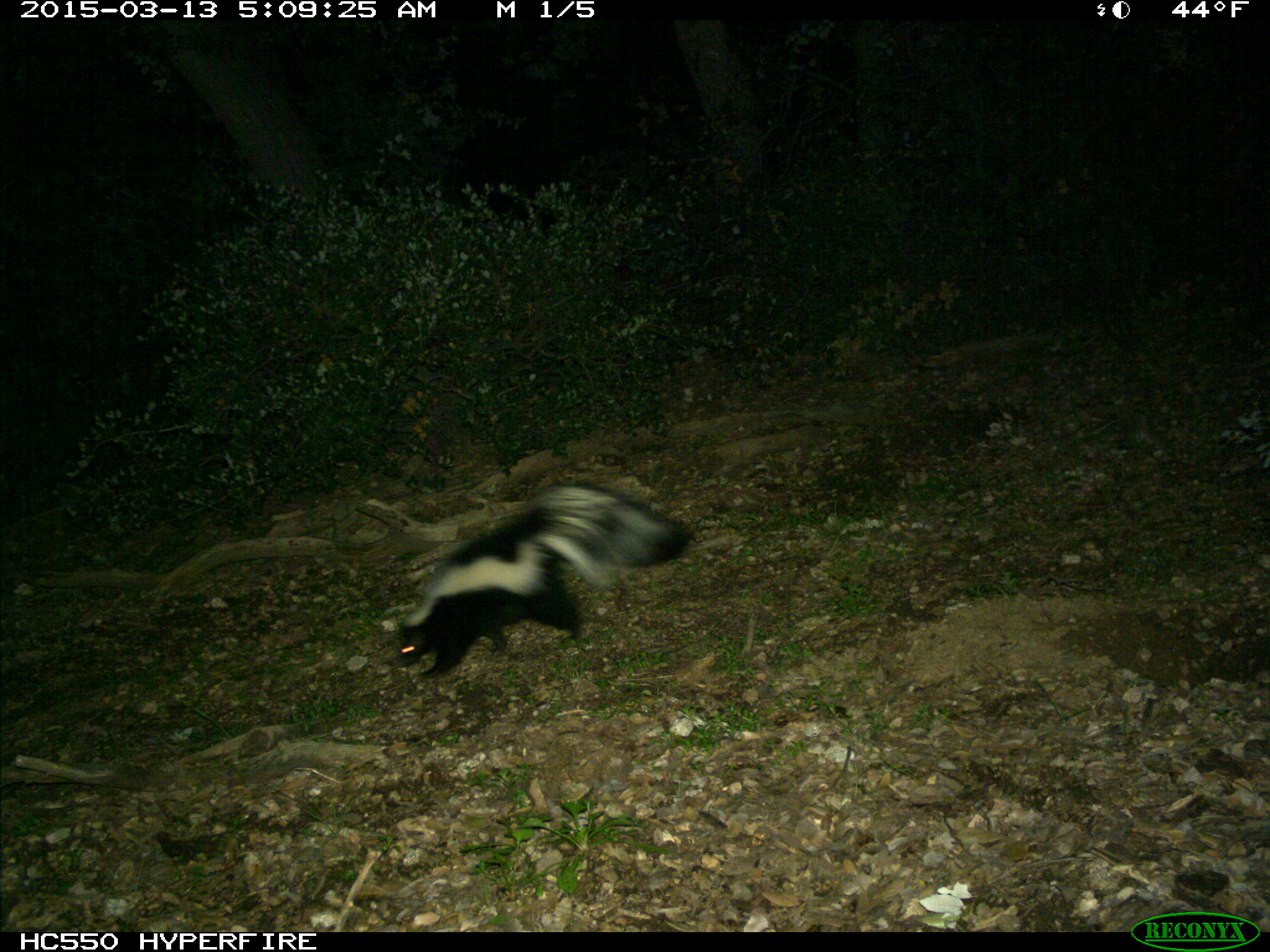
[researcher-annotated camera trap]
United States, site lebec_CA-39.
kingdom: Animalia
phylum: Chordata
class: Mammalia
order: Carnivora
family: Mephitidae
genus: Mephitis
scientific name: Mephitis mephitis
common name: striped skunk